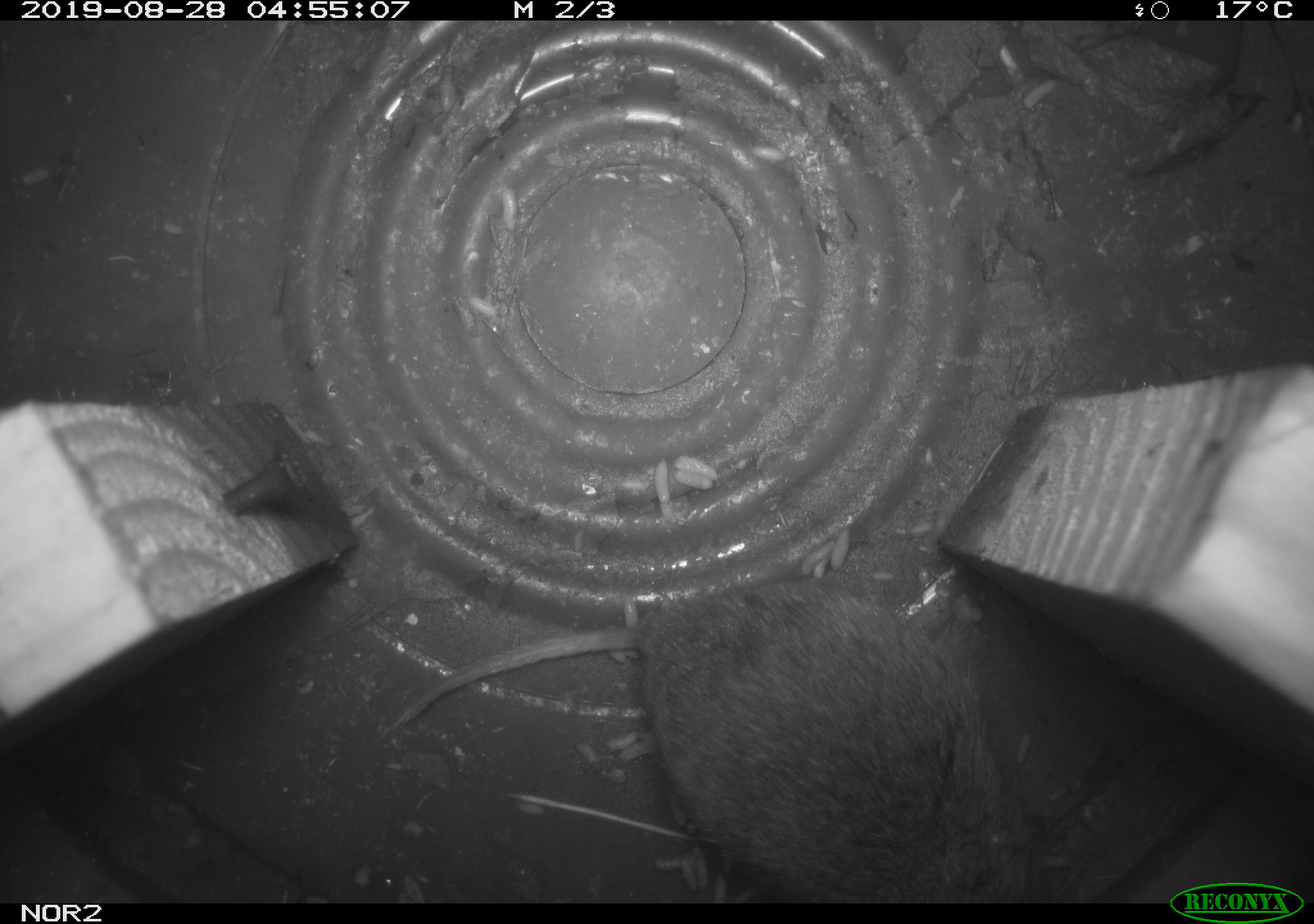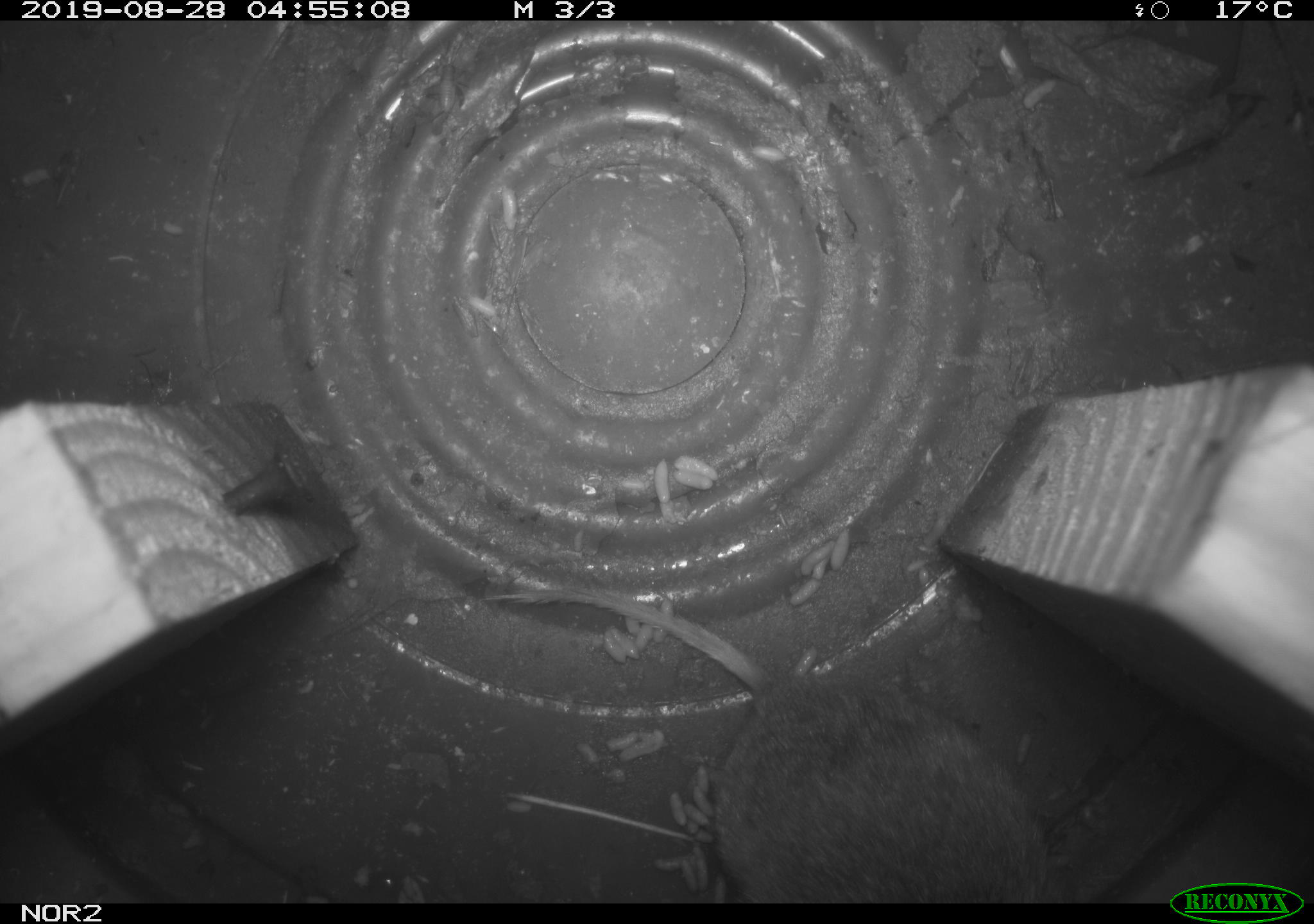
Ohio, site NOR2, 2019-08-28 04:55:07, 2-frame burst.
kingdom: Animalia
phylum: Chordata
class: Mammalia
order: Rodentia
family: Cricetidae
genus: Microtus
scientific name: Microtus pennsylvanicus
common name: meadow vole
Meadow vole (Microtus pennsylvanicus).